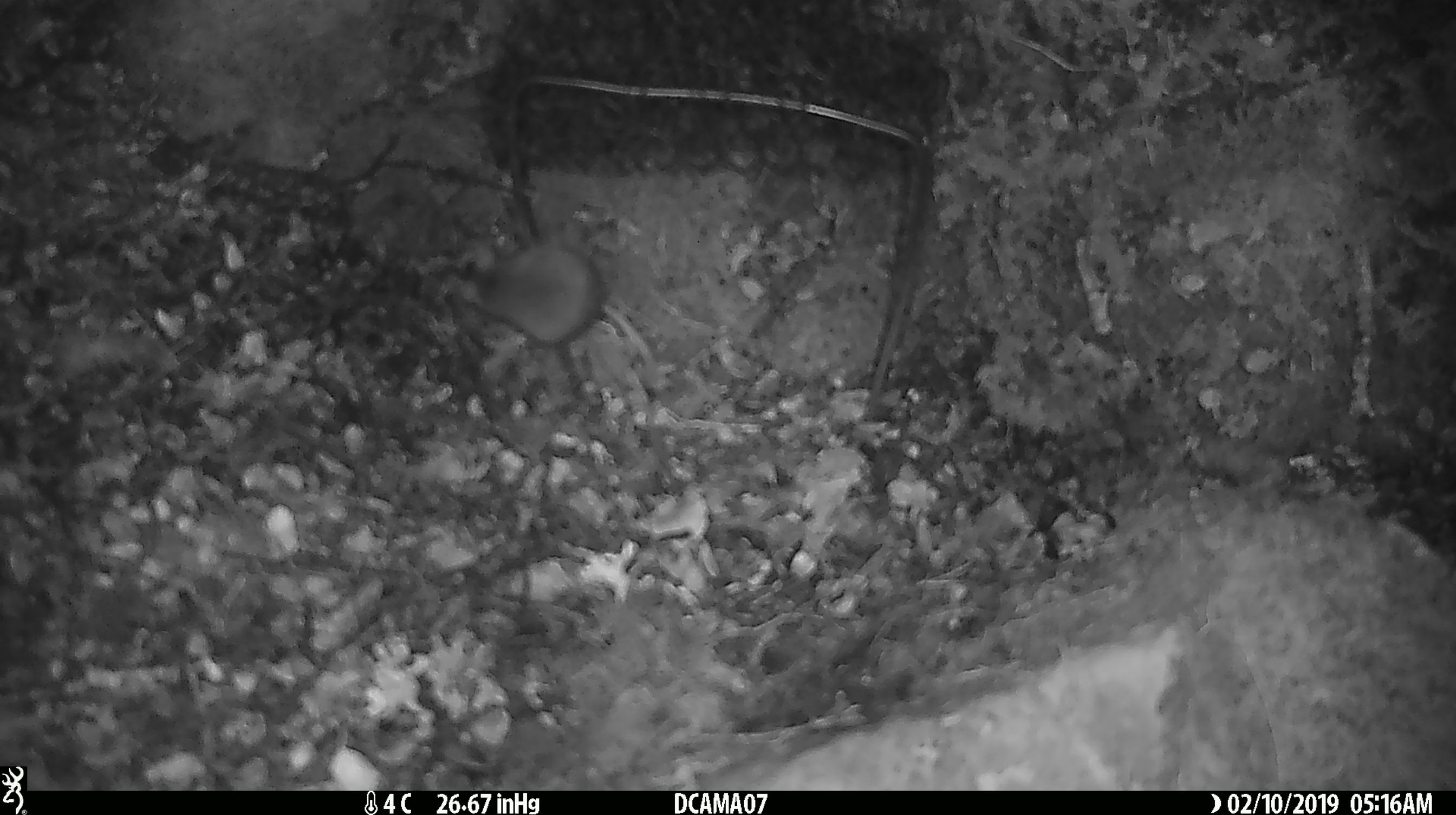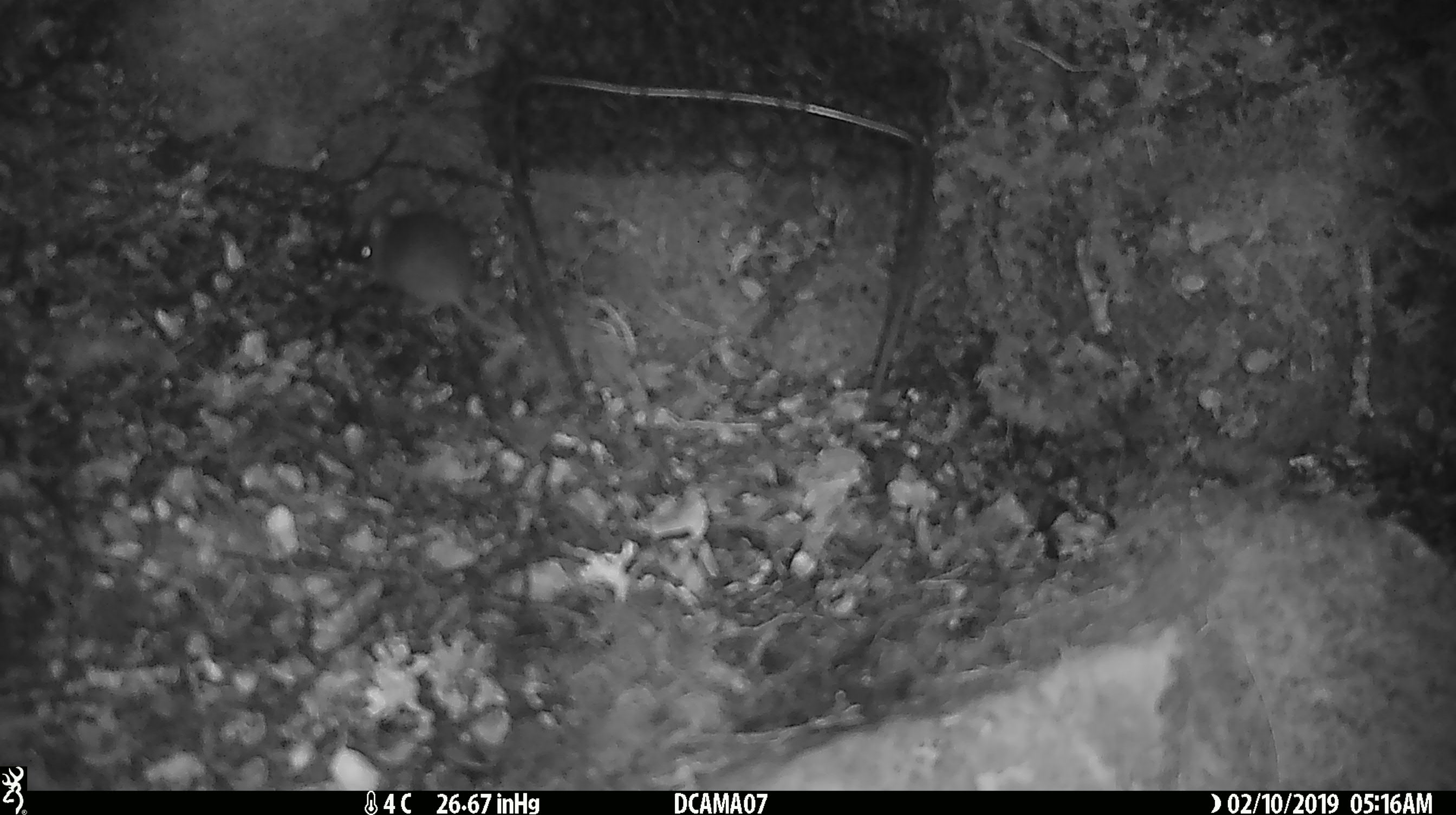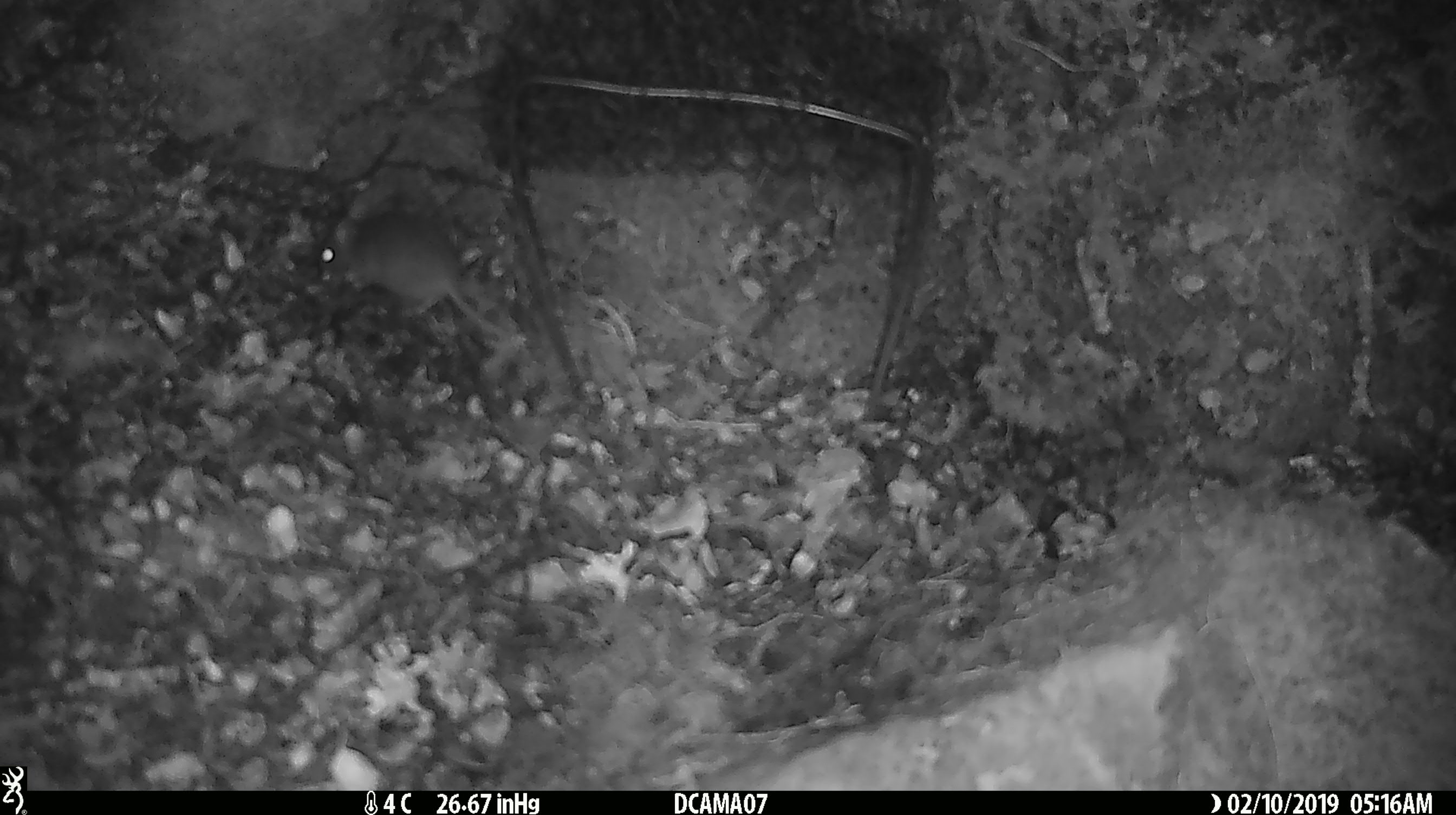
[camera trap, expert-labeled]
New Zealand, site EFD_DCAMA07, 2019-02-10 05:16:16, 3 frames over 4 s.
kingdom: Animalia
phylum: Chordata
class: Mammalia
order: Rodentia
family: Muridae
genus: Mus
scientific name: Mus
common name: mouse